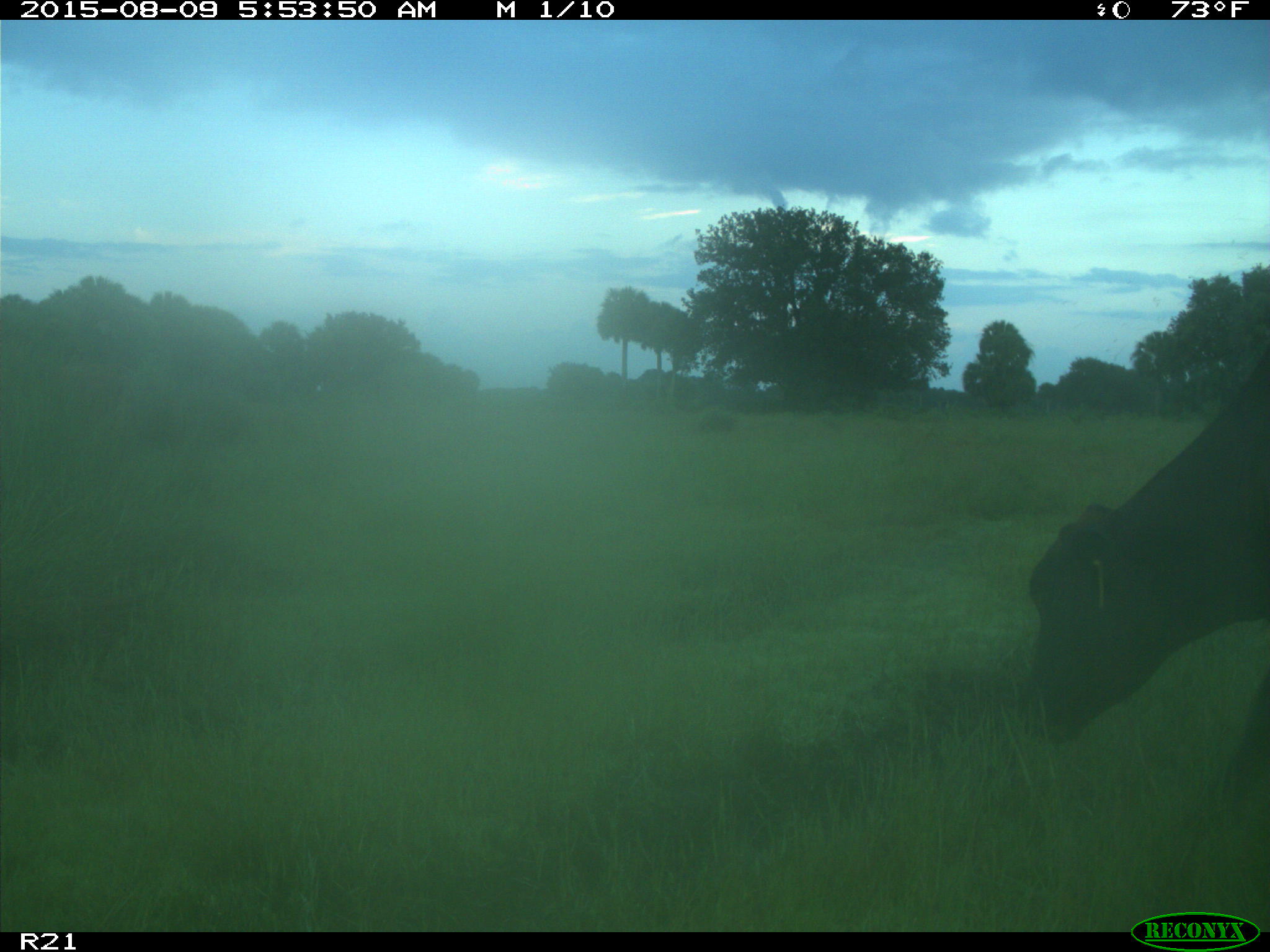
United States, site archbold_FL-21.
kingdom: Animalia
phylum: Chordata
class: Mammalia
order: Artiodactyla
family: Bovidae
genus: Bos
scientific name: Bos taurus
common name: domestic cow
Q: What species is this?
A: Bos taurus (domestic cow).